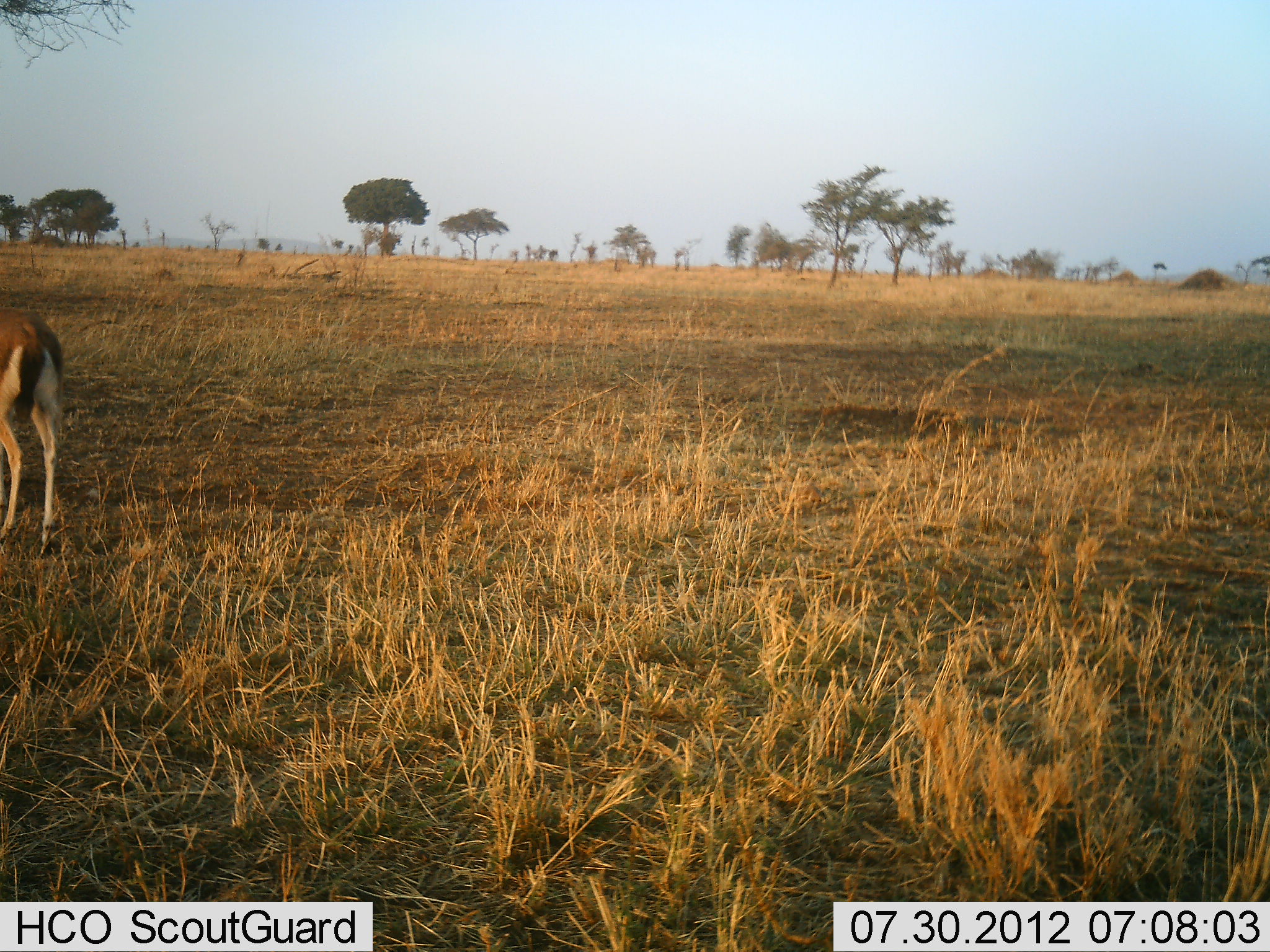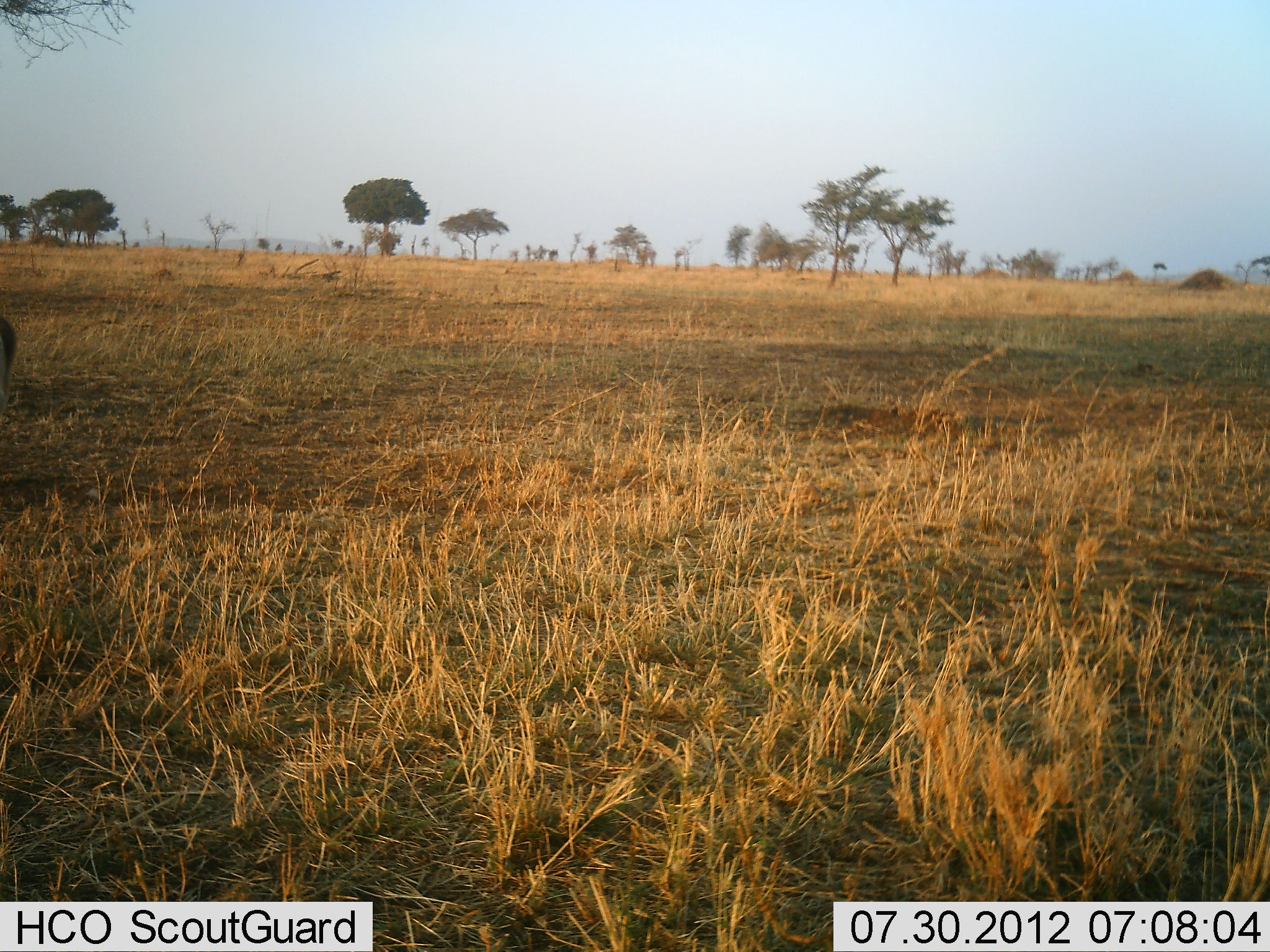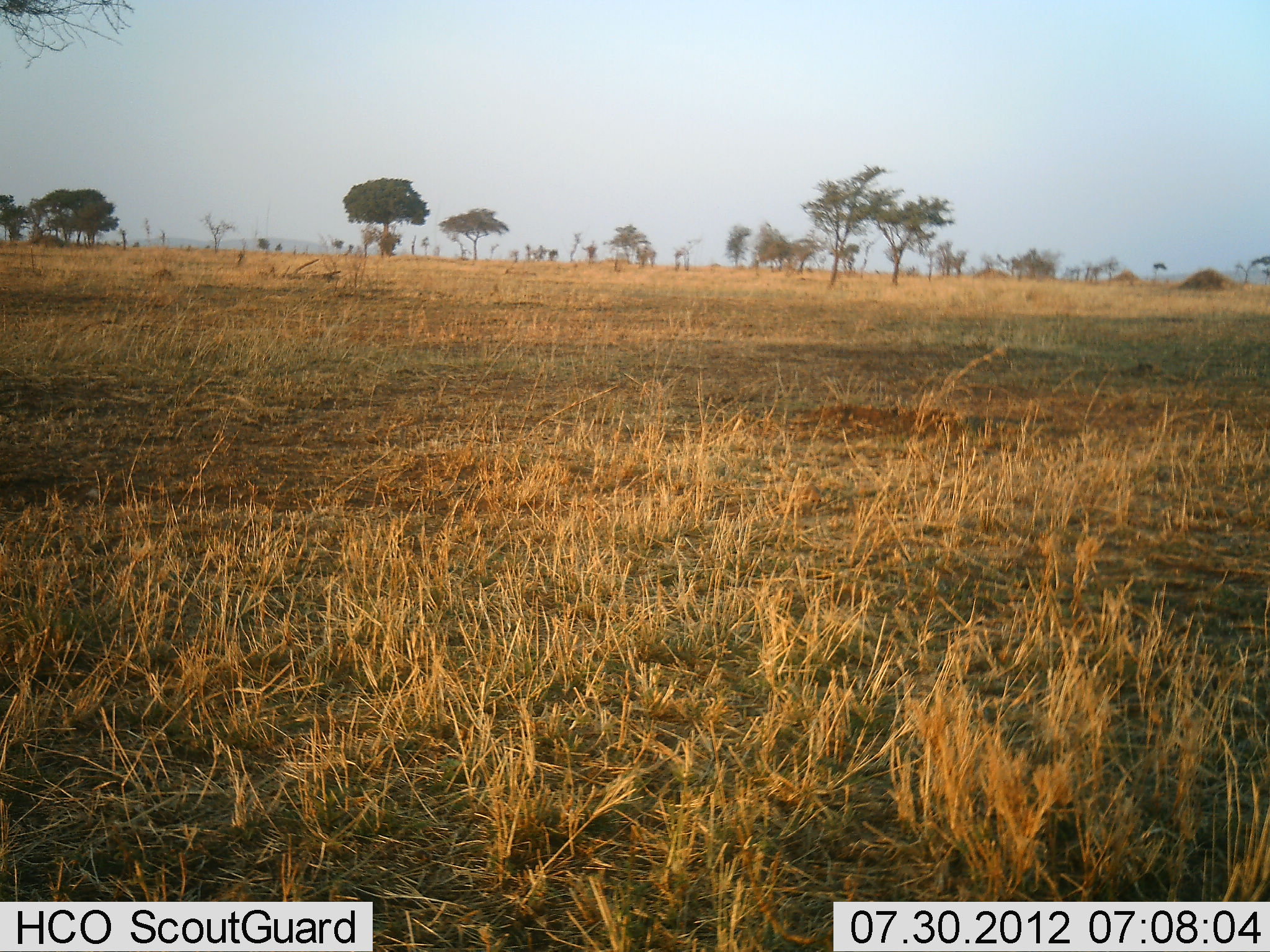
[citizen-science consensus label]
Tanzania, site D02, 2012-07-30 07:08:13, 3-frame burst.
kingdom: Animalia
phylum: Chordata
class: Mammalia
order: Artiodactyla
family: Bovidae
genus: Eudorcas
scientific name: Eudorcas thomsonii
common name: thomson's gazelle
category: gazellethomsons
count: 1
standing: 10%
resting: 0%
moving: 100%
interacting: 0%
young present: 0%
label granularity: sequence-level